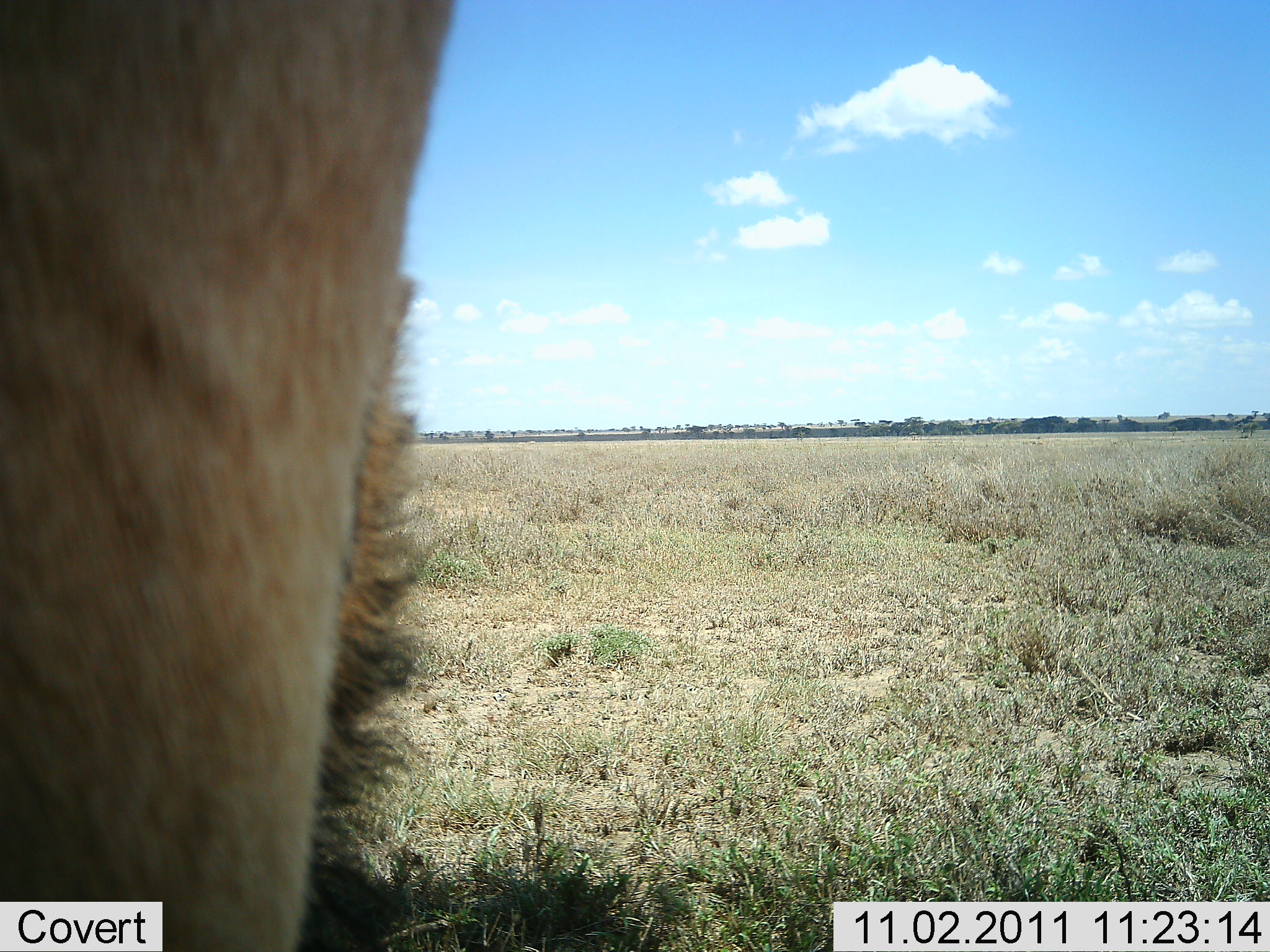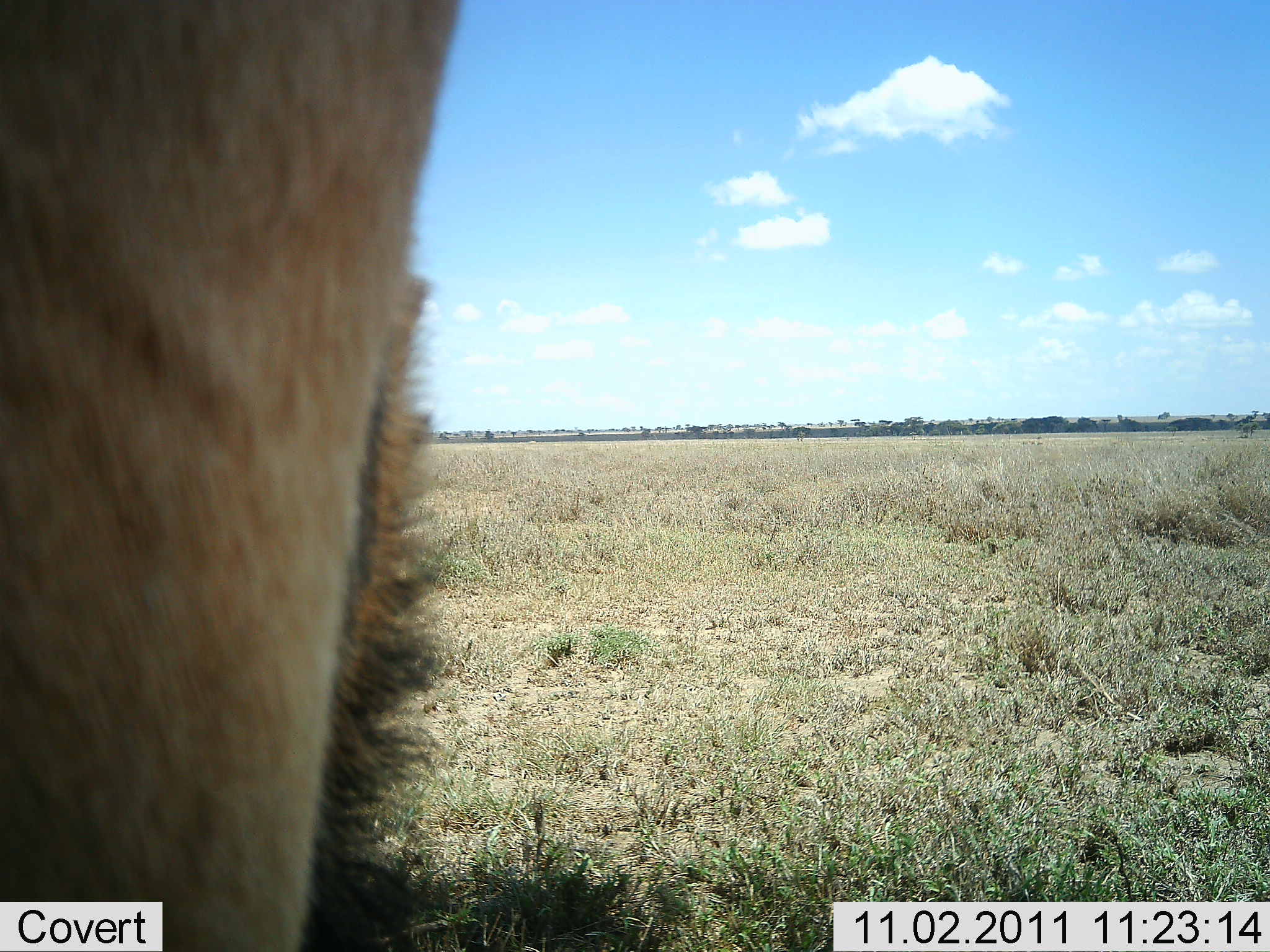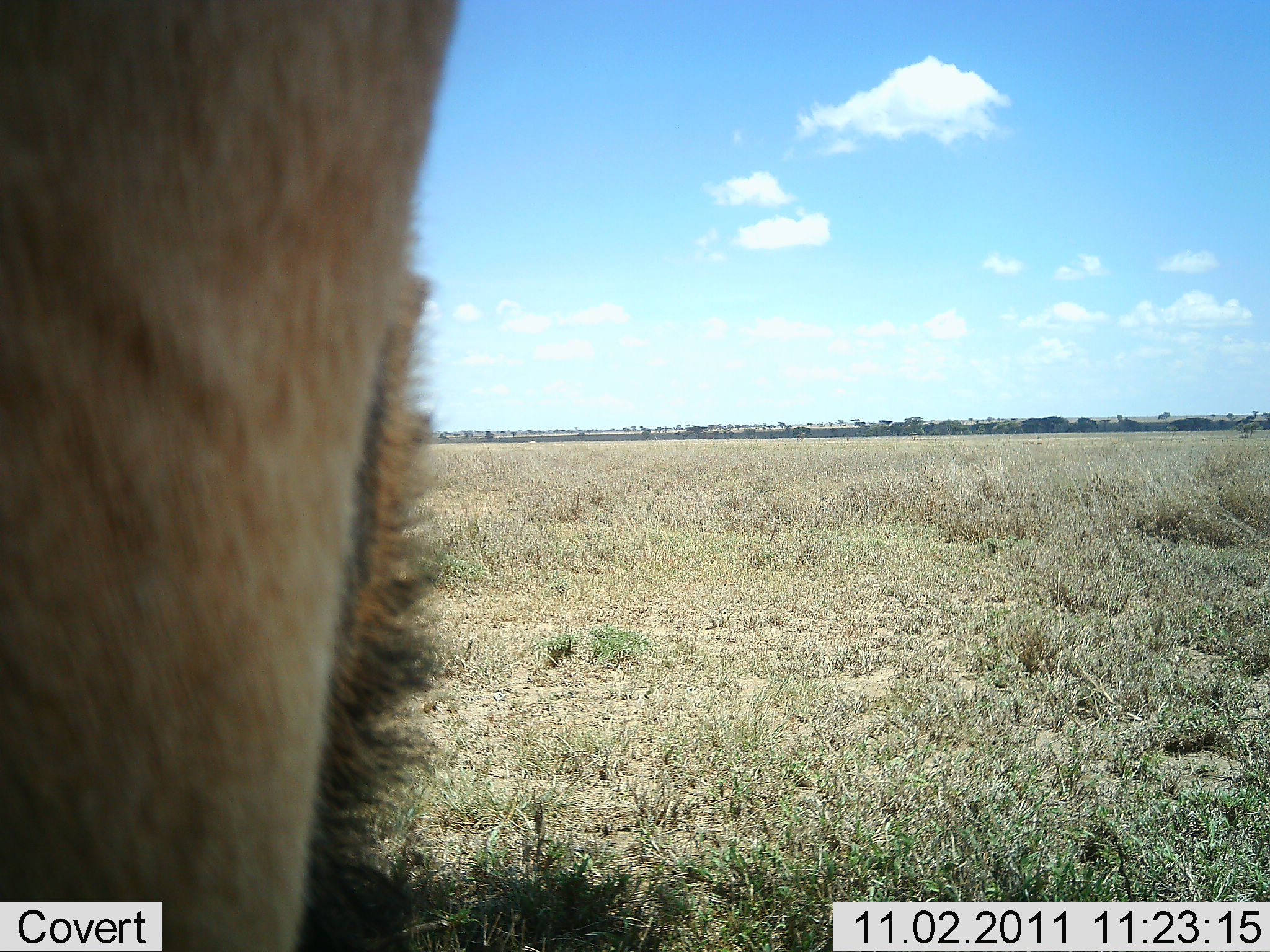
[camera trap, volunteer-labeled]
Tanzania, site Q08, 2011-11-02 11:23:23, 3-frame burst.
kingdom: Animalia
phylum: Chordata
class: Mammalia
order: Artiodactyla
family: Bovidae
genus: Alcelaphus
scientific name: Alcelaphus buselaphus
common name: hartebeest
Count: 1.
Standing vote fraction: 67%.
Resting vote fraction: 0%.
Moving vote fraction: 33%.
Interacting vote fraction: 0%.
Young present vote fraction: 0%.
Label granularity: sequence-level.